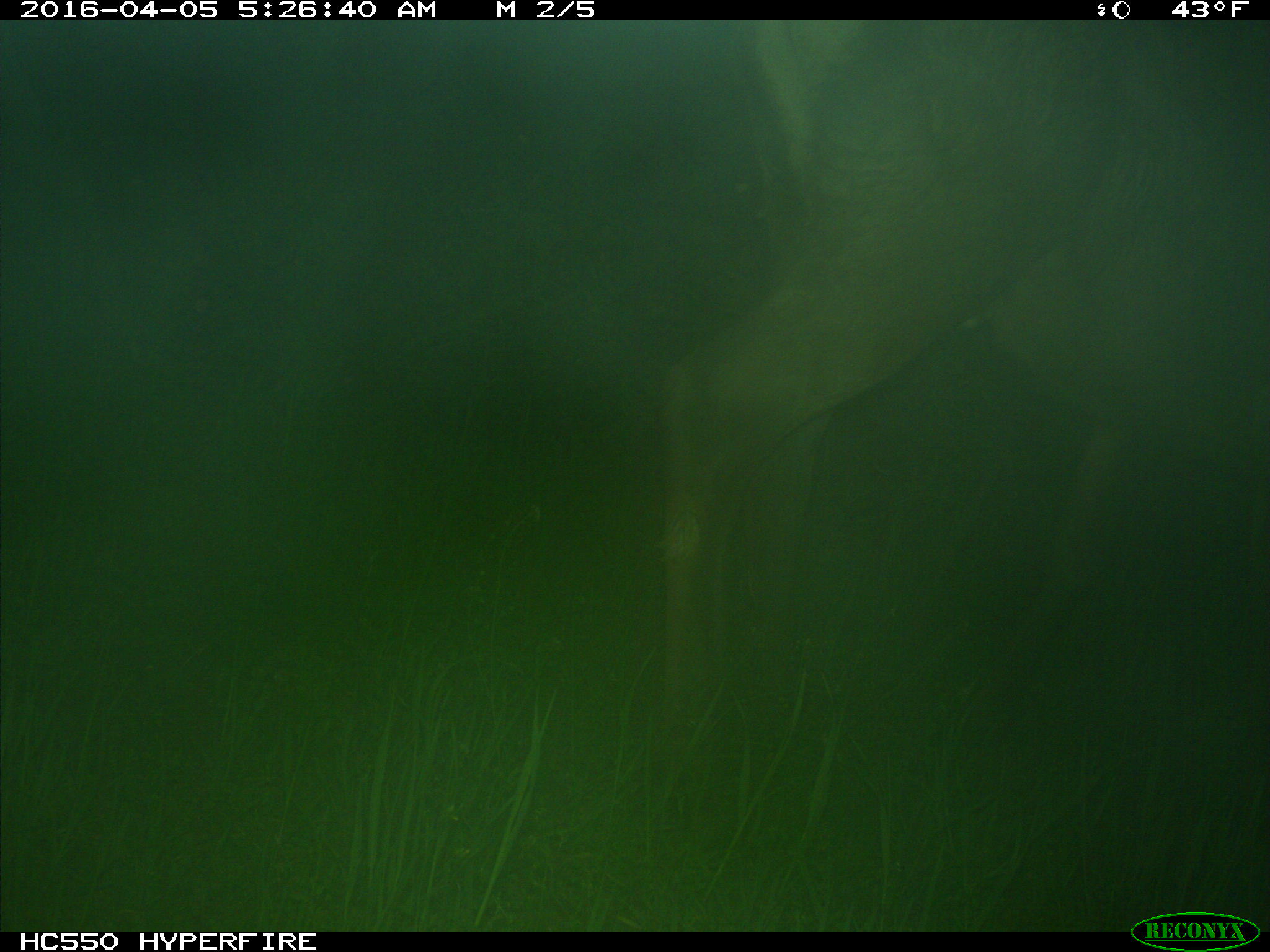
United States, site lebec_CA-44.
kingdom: Animalia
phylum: Chordata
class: Mammalia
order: Artiodactyla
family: Cervidae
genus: Cervus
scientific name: Cervus canadensis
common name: elk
Cervus canadensis (elk).